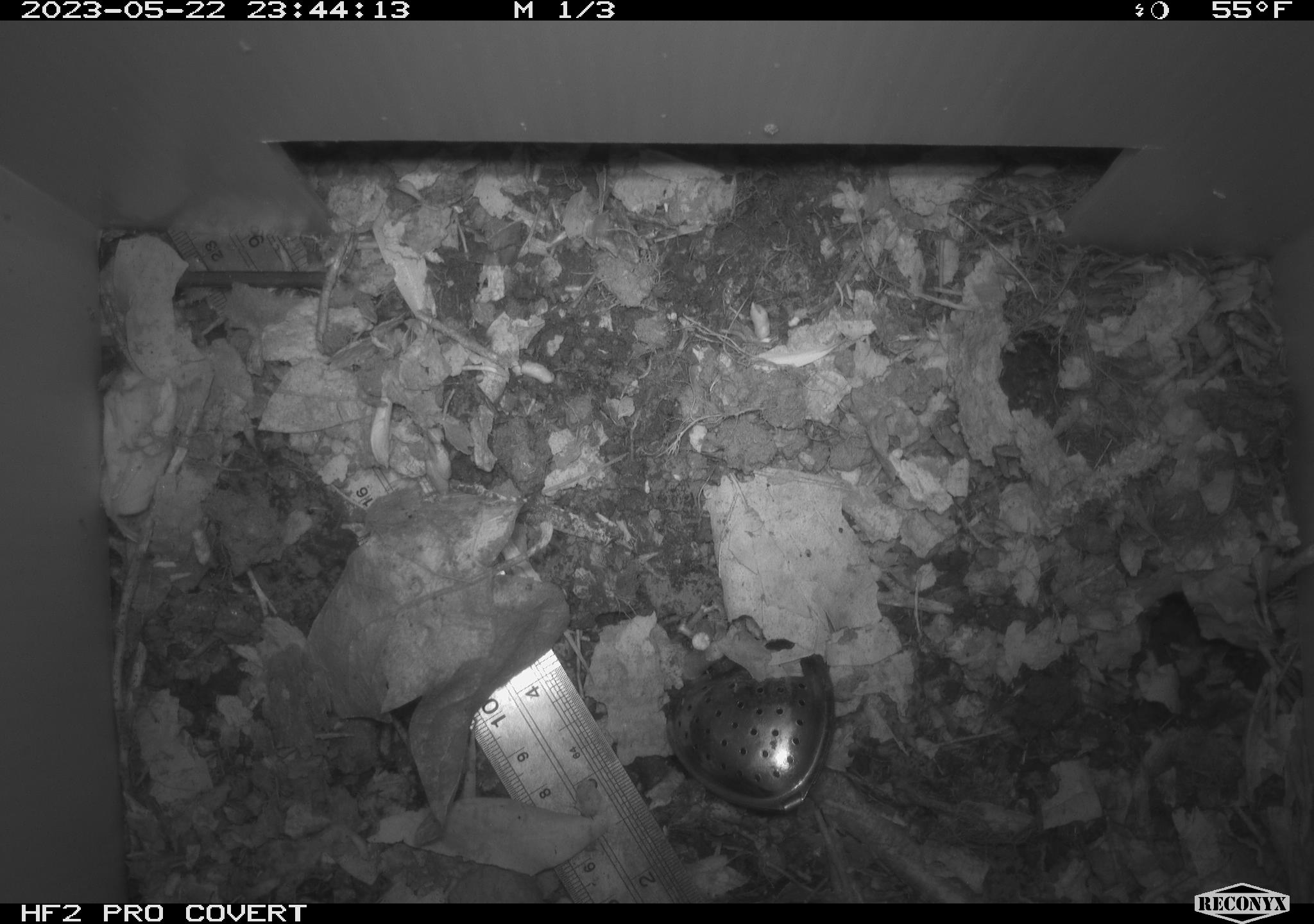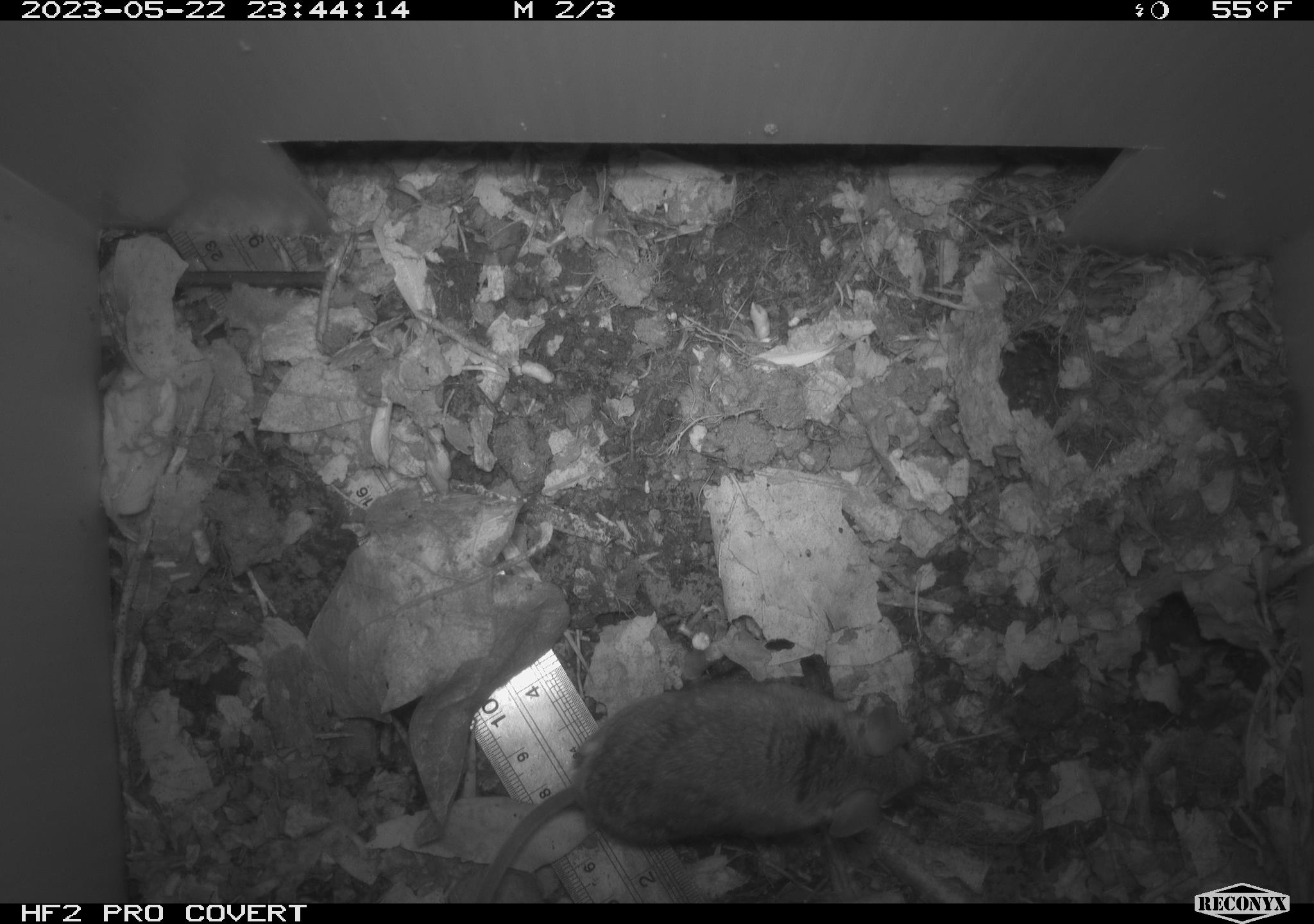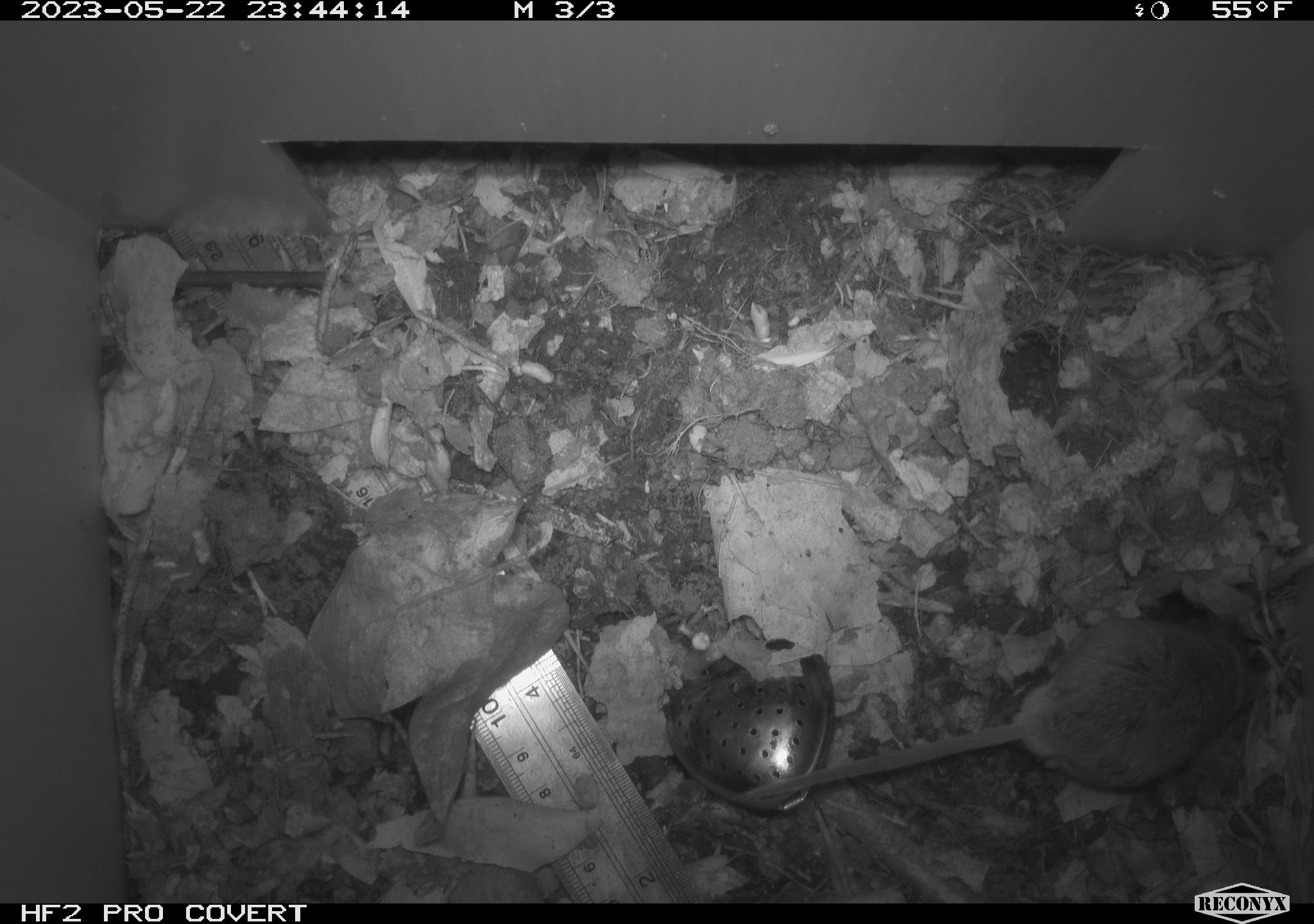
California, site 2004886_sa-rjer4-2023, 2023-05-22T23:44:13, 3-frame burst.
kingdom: Animalia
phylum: Chordata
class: Mammalia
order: Rodentia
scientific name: Rodentia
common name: mouse species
Mouse species (Rodentia).